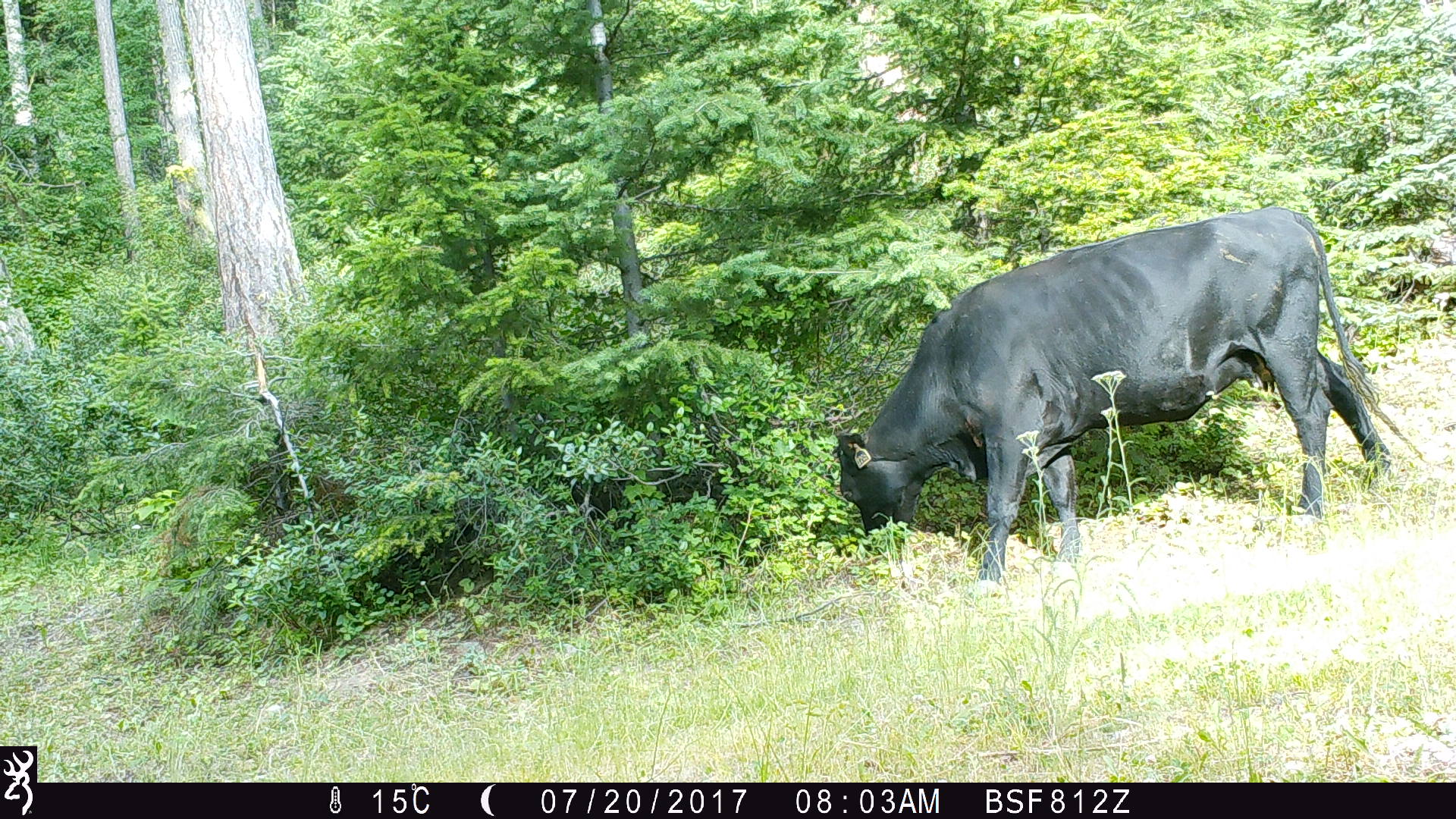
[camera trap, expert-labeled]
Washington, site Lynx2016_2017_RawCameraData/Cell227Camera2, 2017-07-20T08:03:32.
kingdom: Animalia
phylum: Chordata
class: Mammalia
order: Artiodactyla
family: Bovidae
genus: Bos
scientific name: Bos taurus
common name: domestic cattle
Domestic cattle (Bos taurus). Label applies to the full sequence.